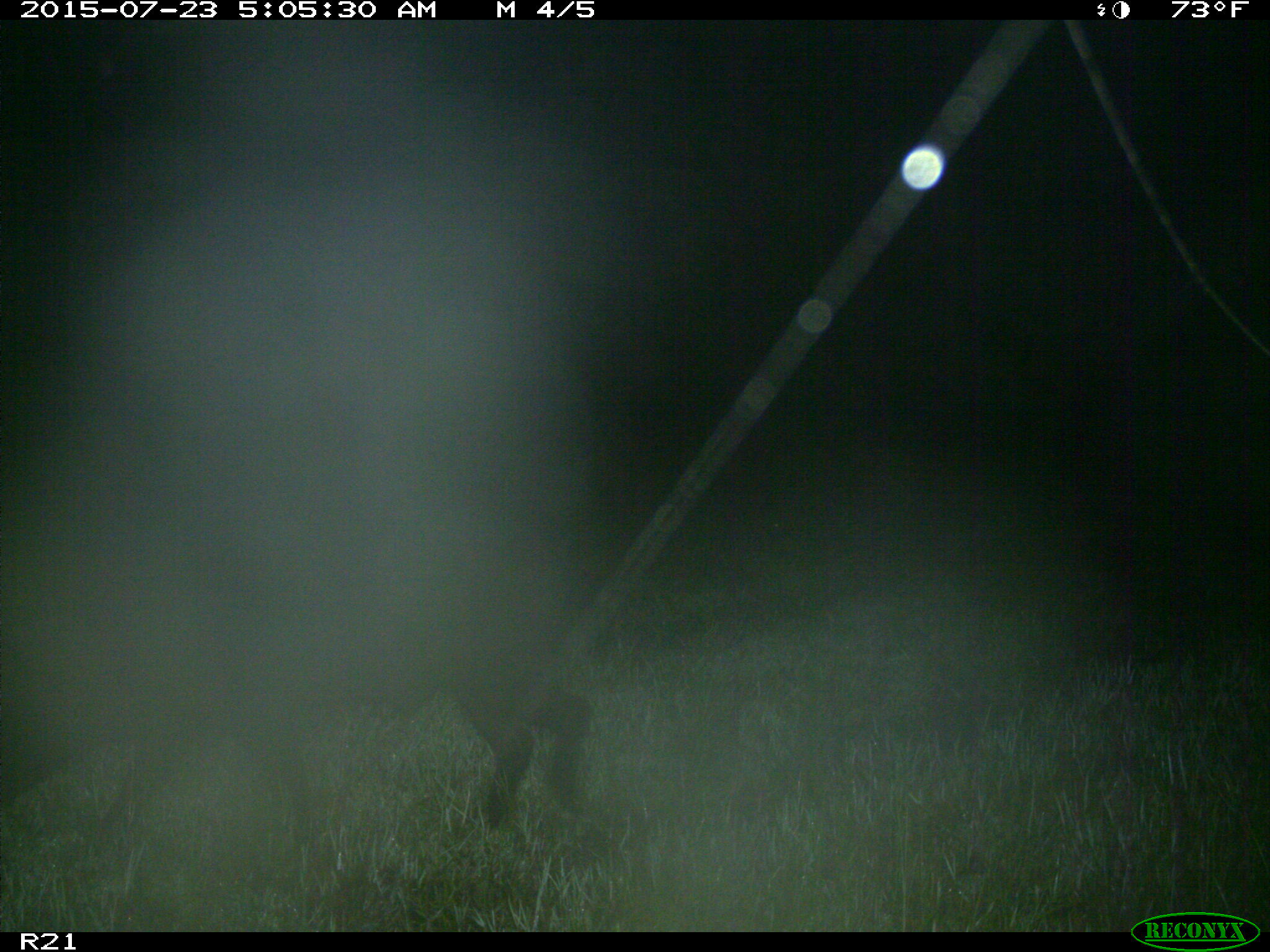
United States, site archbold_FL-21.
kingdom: Animalia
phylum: Chordata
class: Mammalia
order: Artiodactyla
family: Suidae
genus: Sus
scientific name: Sus scrofa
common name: wild boar